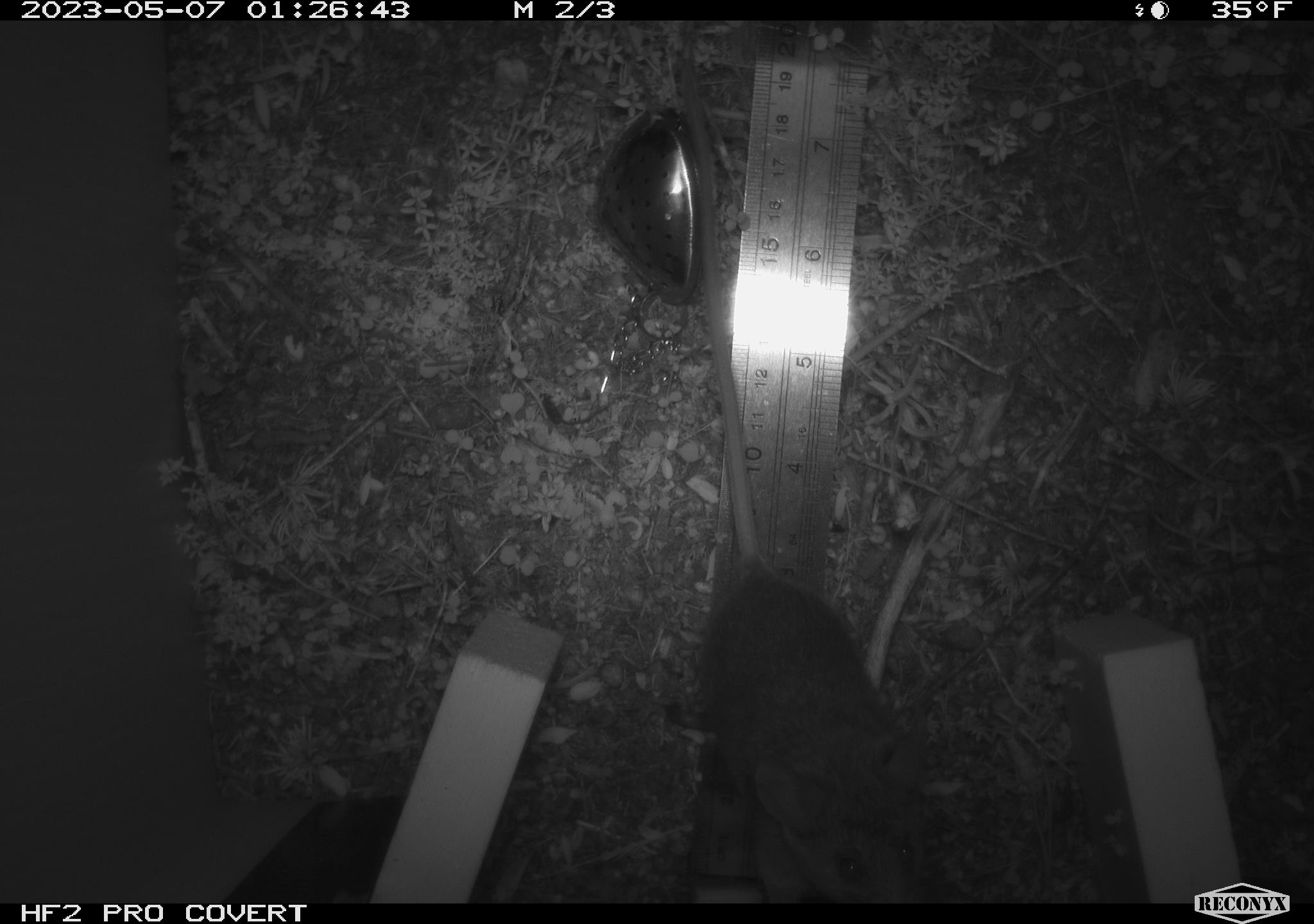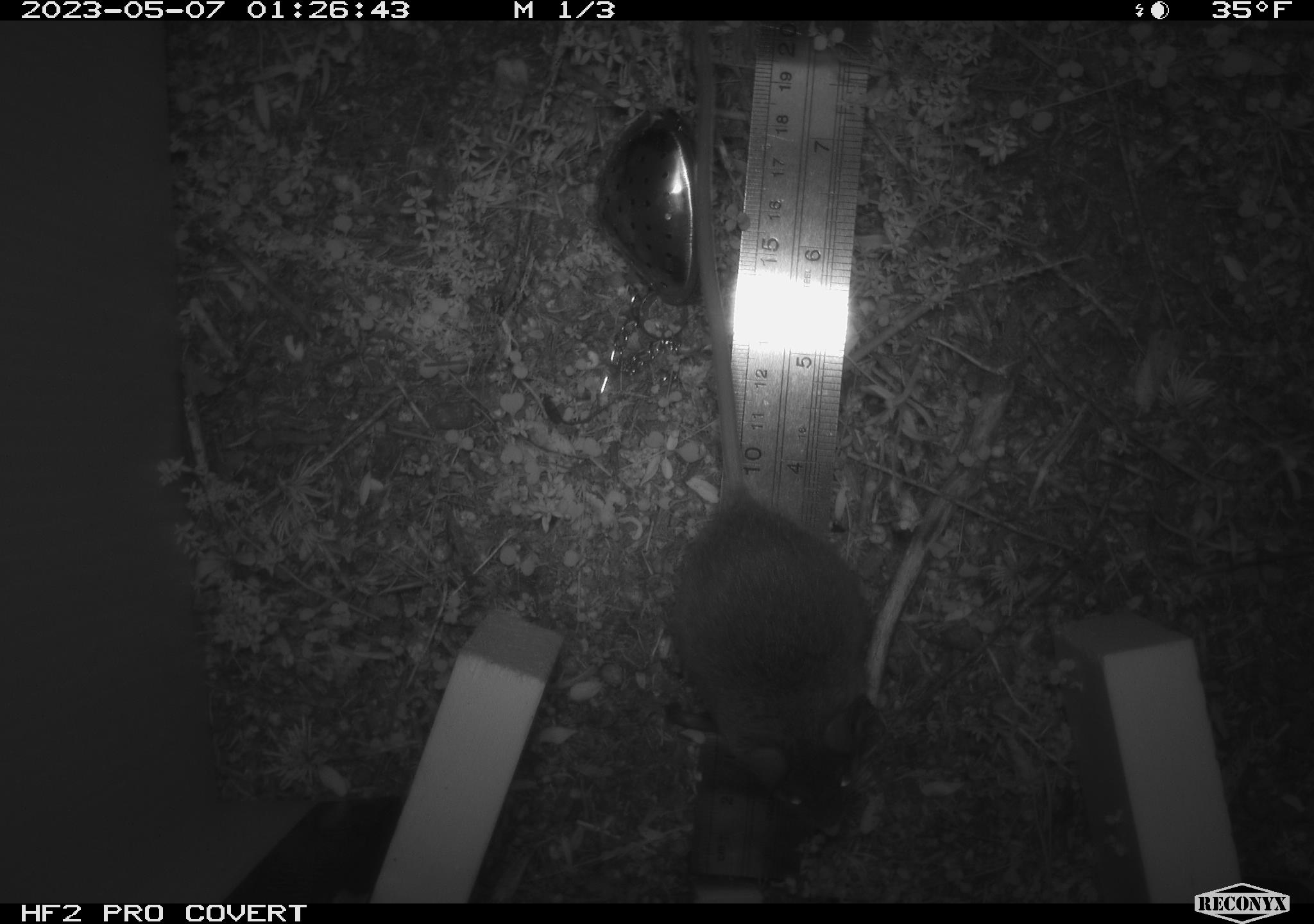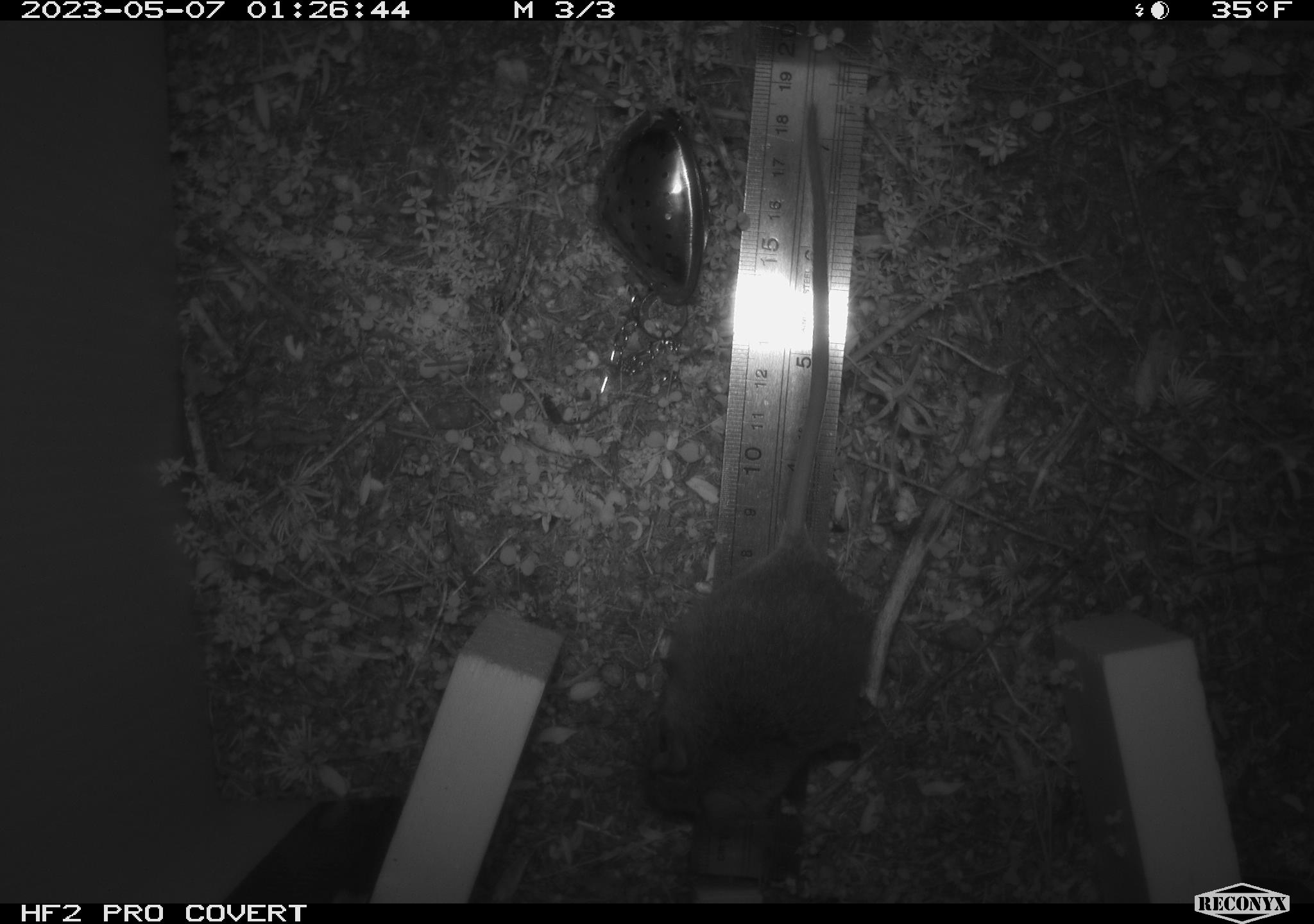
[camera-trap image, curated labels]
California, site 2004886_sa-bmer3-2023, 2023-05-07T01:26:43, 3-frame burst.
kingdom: Animalia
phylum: Chordata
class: Mammalia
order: Rodentia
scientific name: Rodentia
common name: mouse species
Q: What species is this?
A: Mouse species (Rodentia).